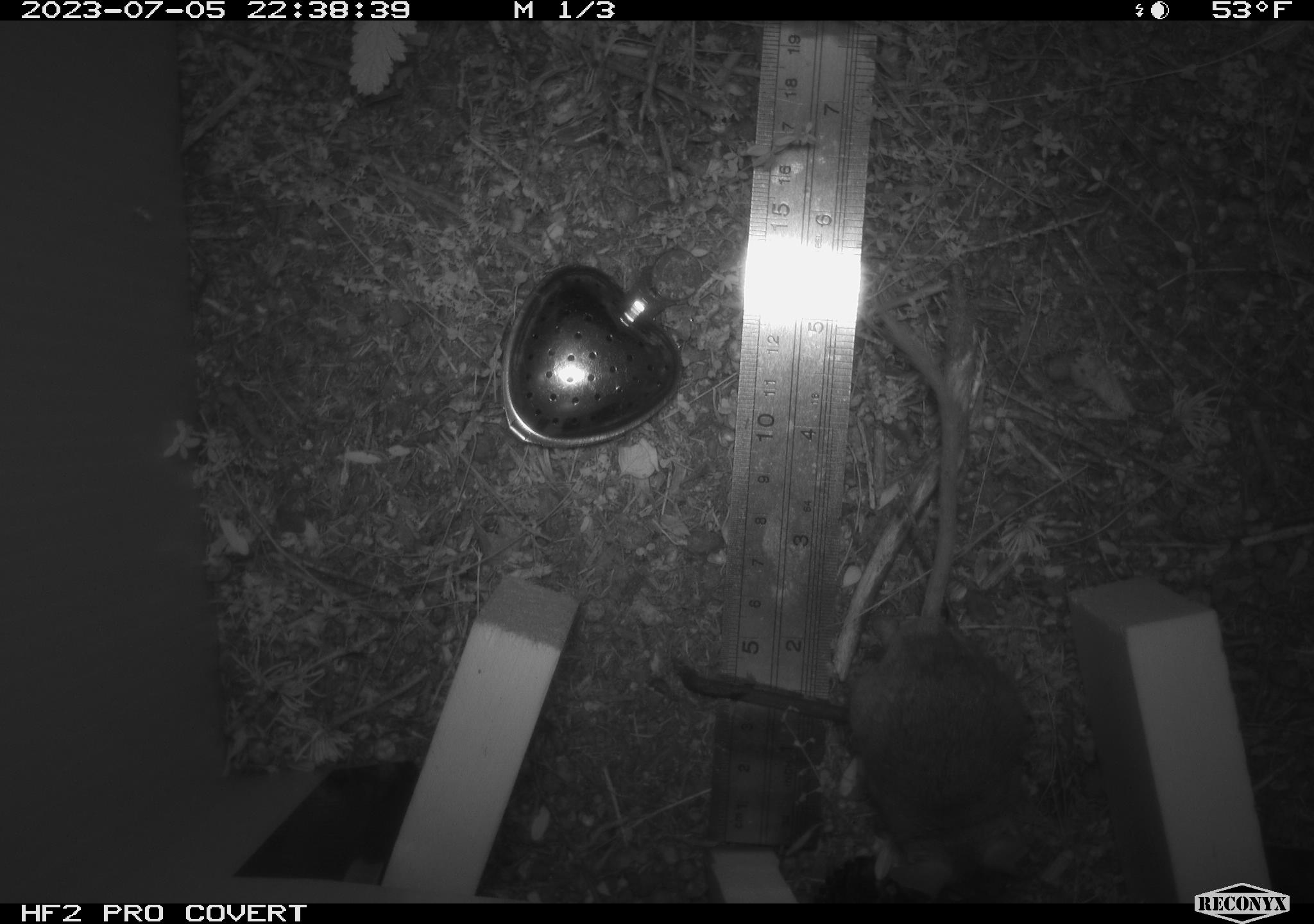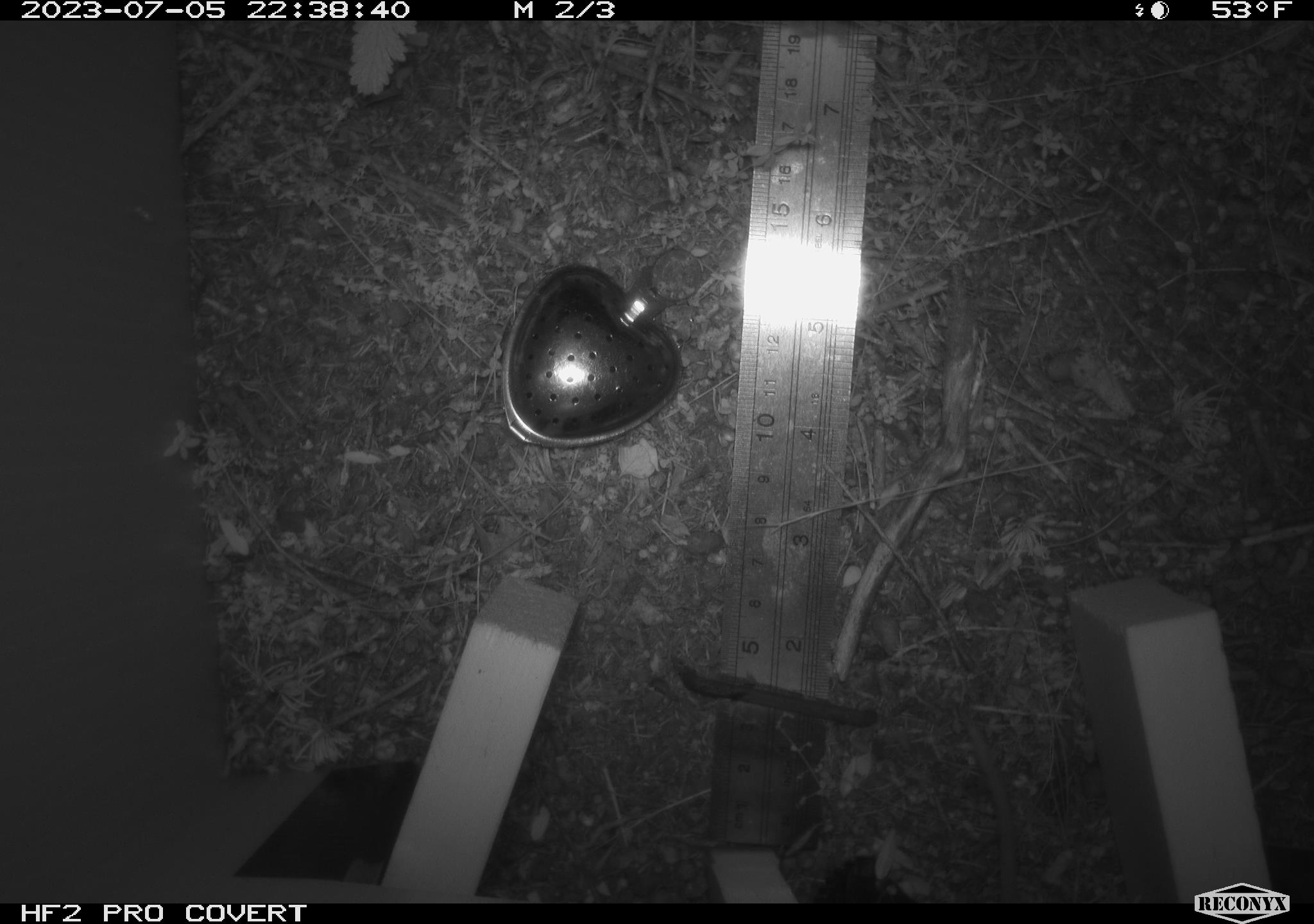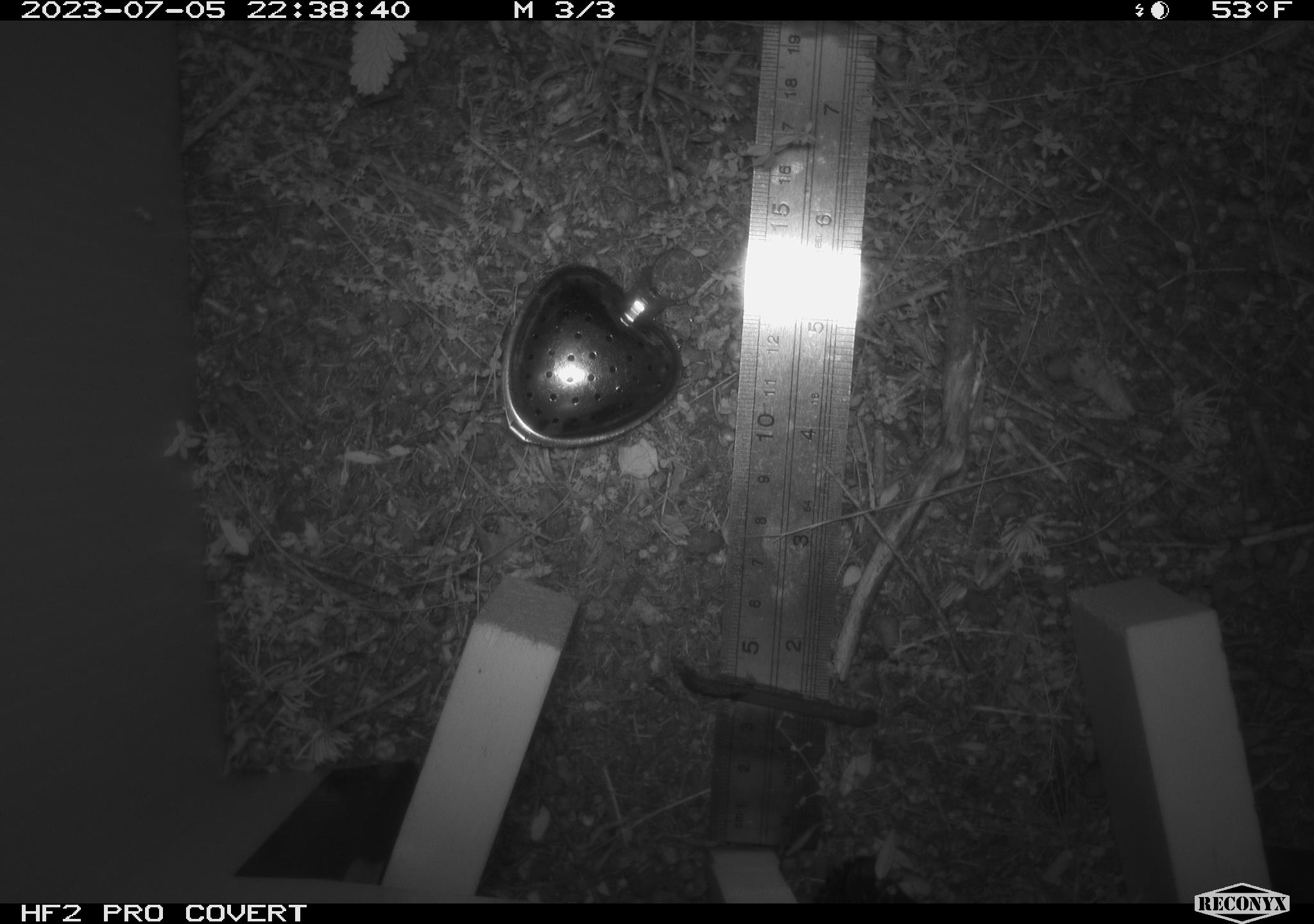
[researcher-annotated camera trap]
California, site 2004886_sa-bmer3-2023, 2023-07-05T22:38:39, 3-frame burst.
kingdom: Animalia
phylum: Chordata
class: Mammalia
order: Rodentia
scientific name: Rodentia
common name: mouse species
Mouse species (Rodentia).